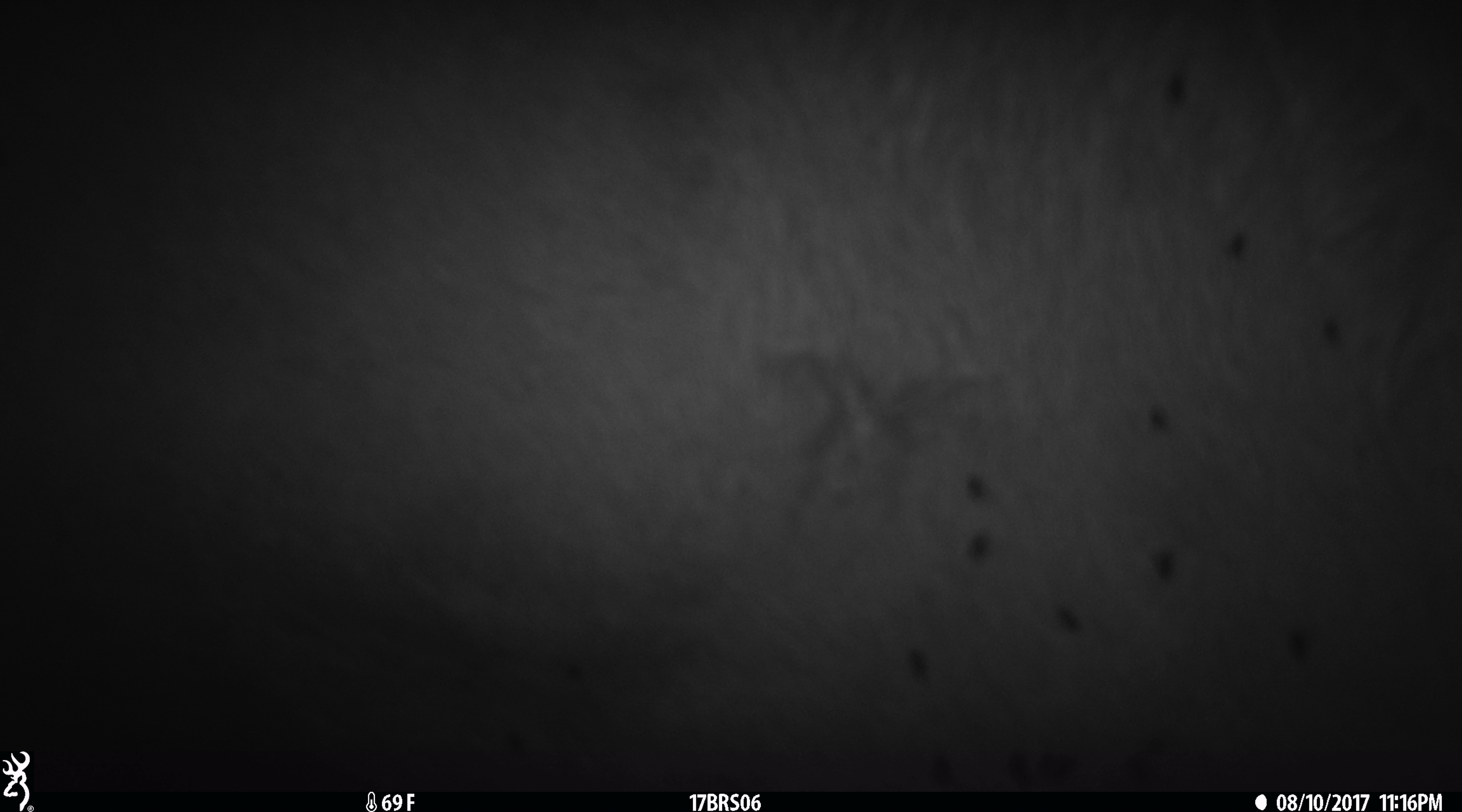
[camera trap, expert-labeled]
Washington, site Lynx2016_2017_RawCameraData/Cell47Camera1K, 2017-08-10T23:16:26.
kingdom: Animalia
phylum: Chordata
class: Mammalia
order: Artiodactyla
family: Bovidae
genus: Bos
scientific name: Bos taurus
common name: domestic cattle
Domestic cattle (Bos taurus). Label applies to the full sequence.